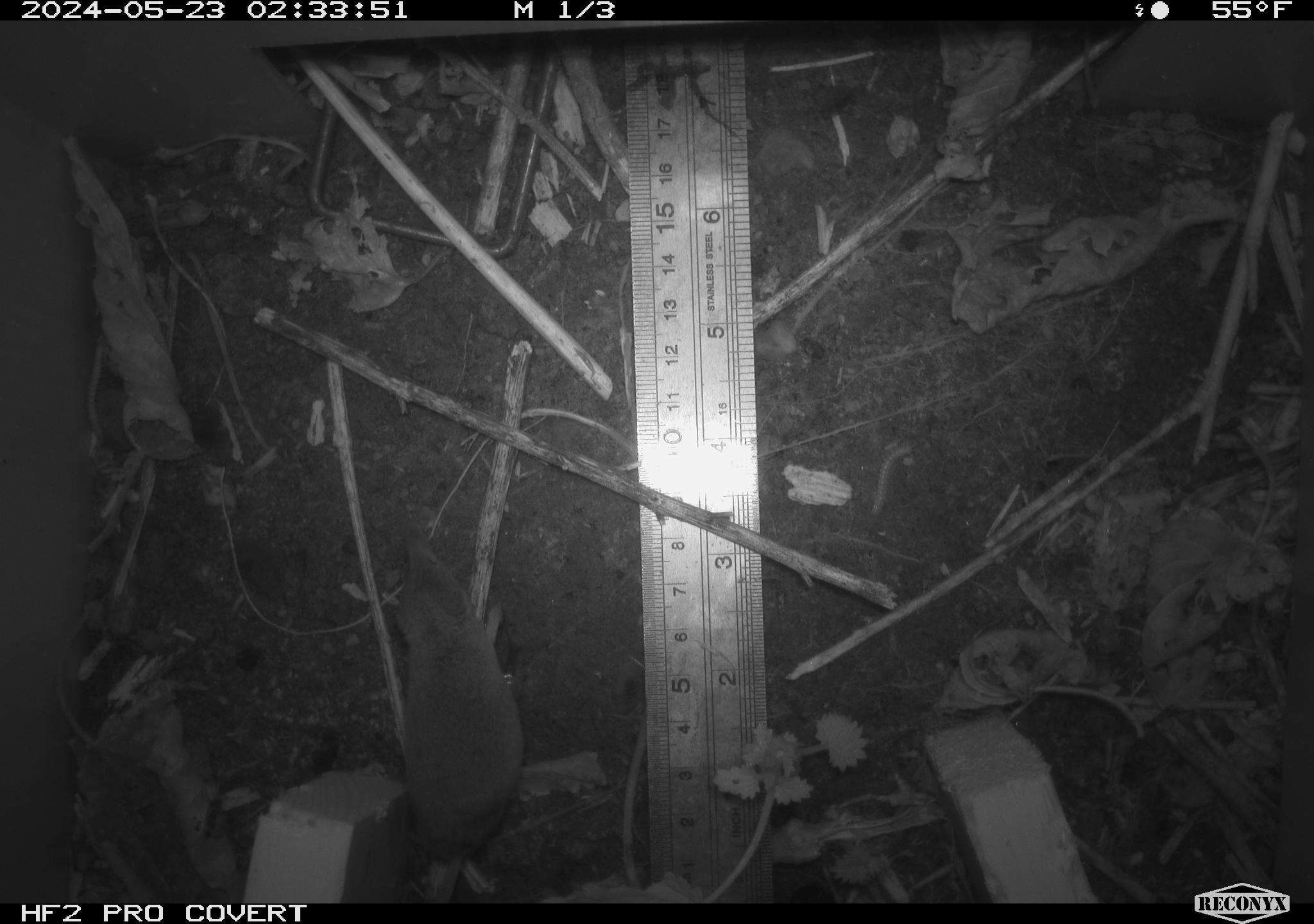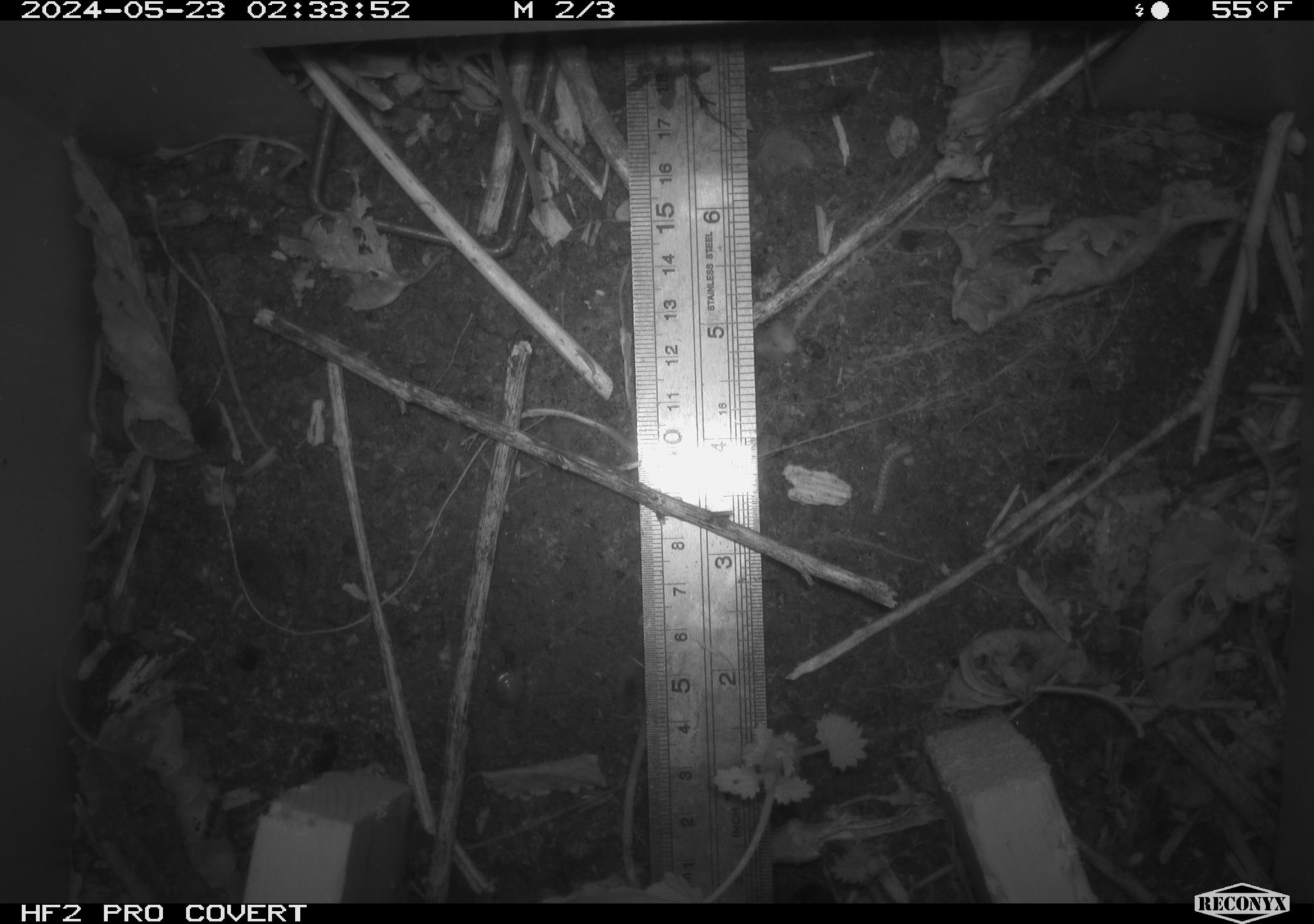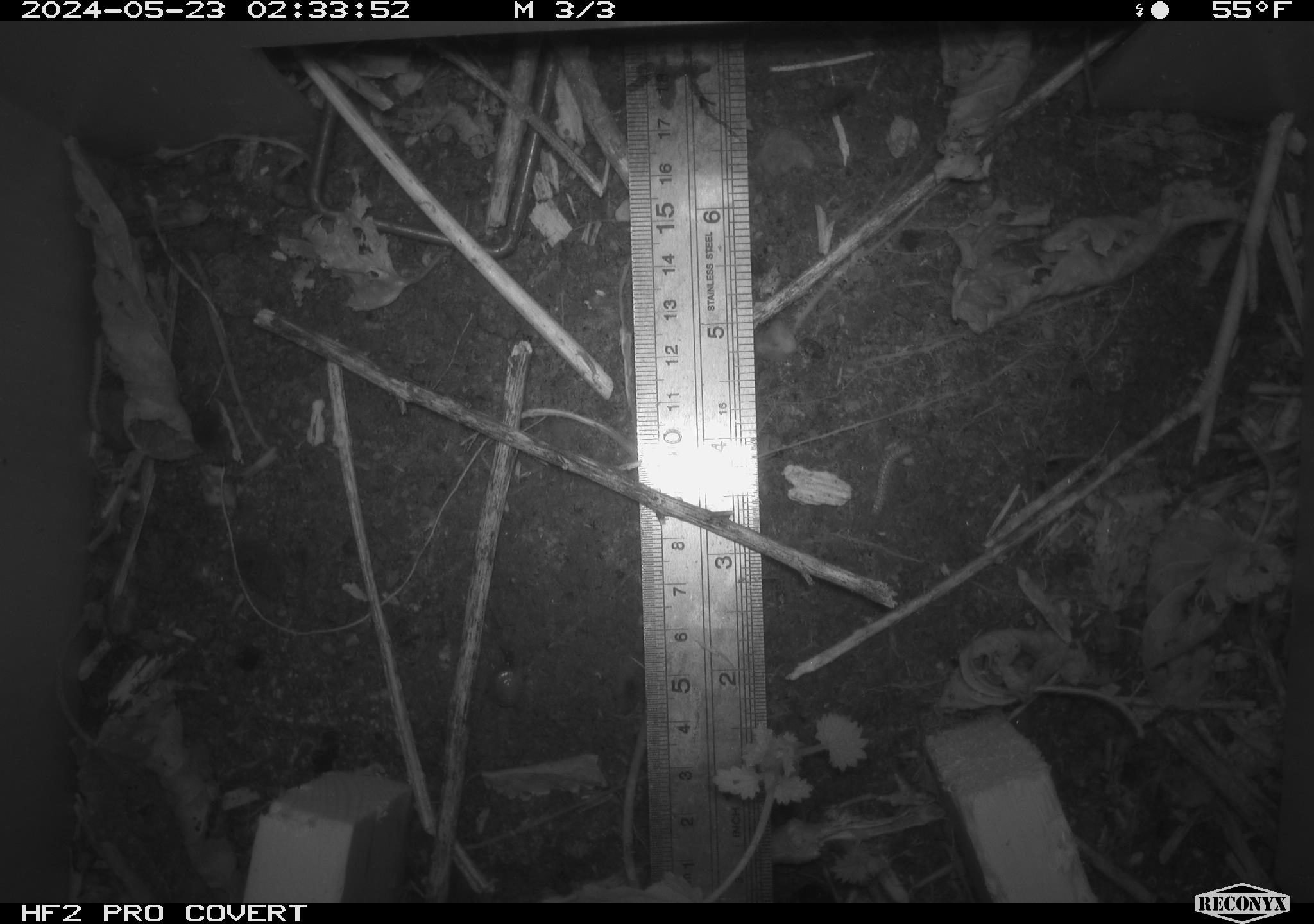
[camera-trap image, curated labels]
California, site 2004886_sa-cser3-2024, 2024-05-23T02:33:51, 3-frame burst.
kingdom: Animalia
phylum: Chordata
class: Mammalia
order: Eulipotyphla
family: Soricidae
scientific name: Soricidae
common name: shrews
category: soricidae family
Soricidae family (shrews) (Soricidae).